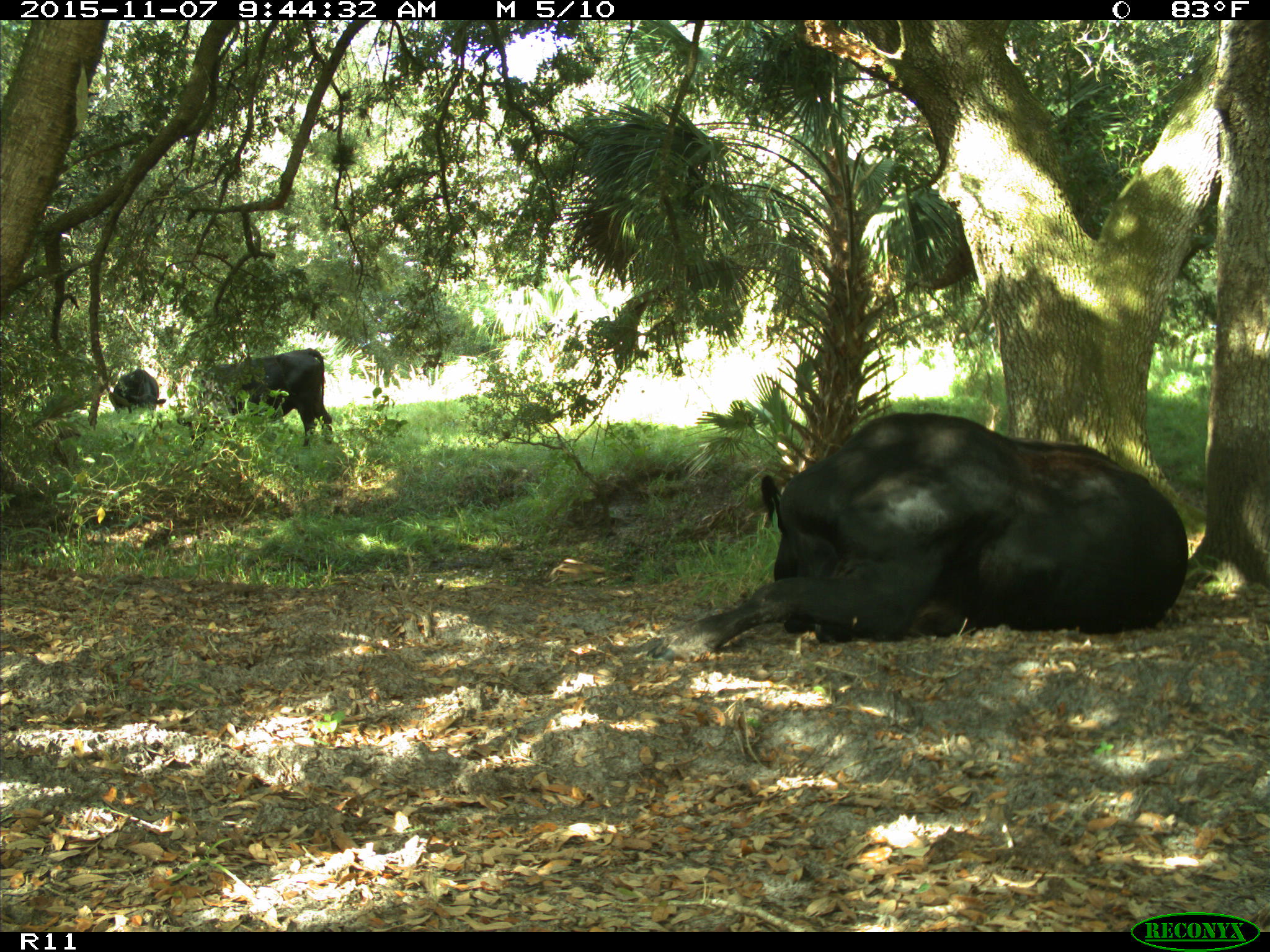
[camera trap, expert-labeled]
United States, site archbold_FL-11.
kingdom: Animalia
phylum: Chordata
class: Mammalia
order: Artiodactyla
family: Bovidae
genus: Bos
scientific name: Bos taurus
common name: domestic cow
Bos taurus (domestic cow).